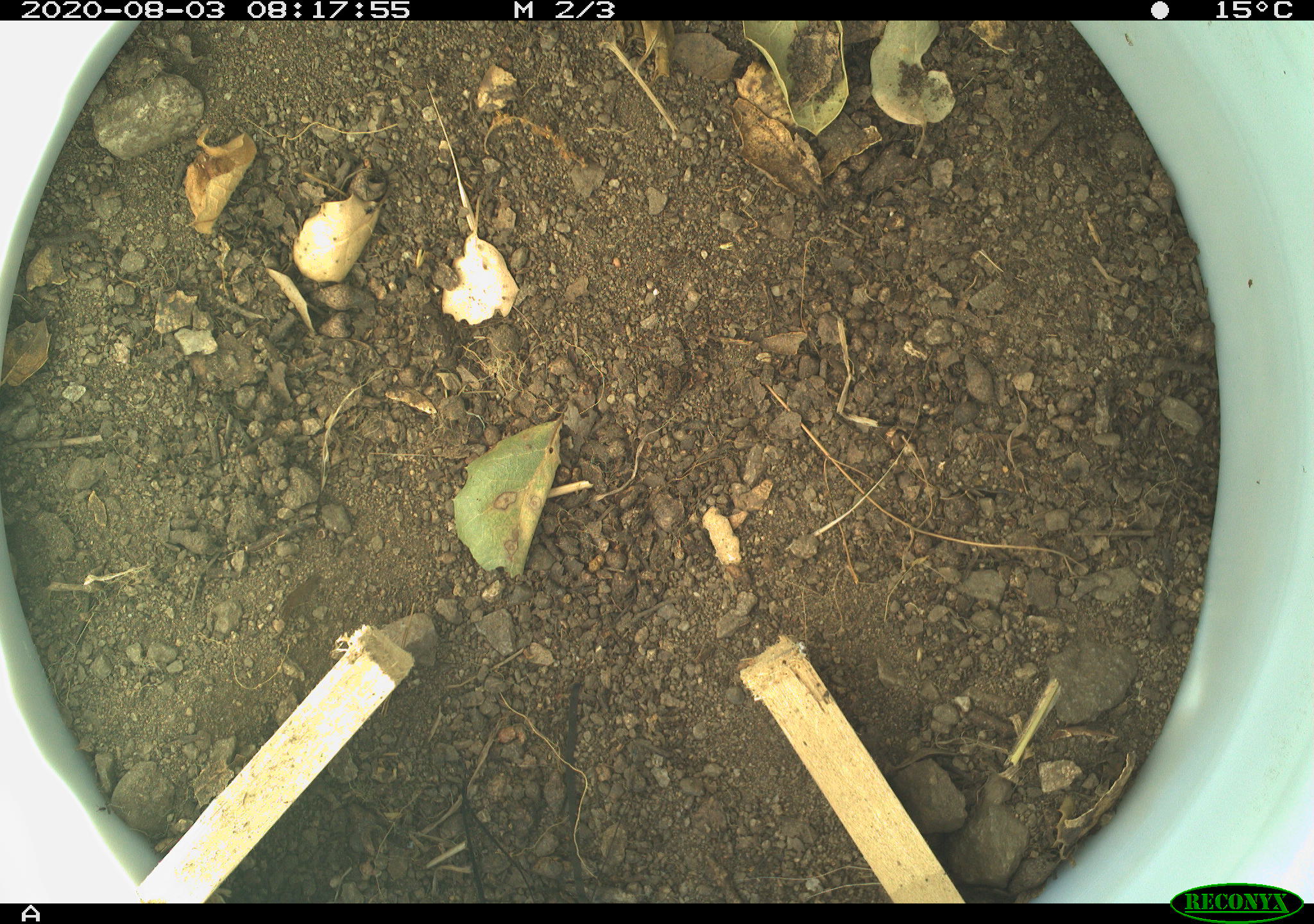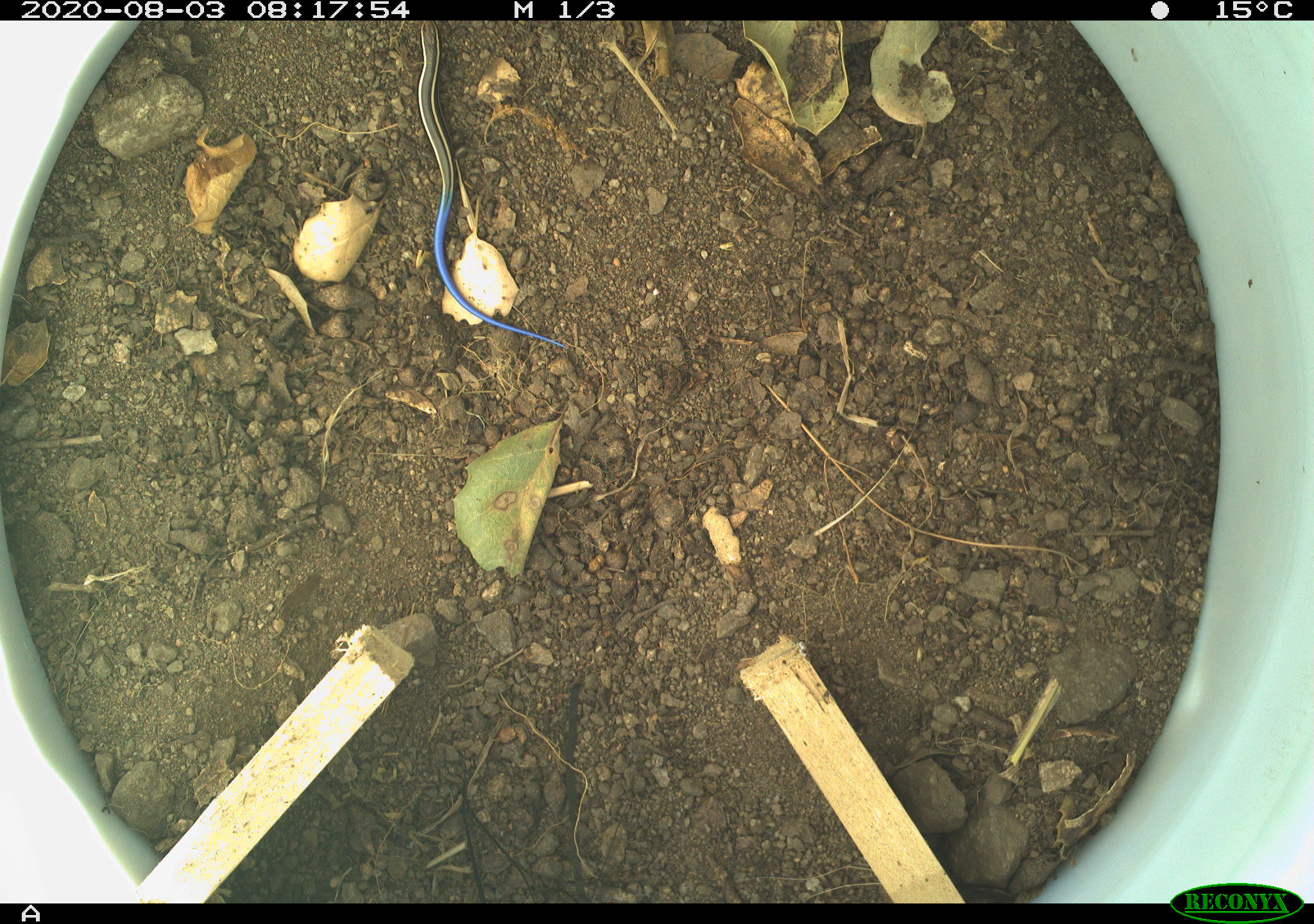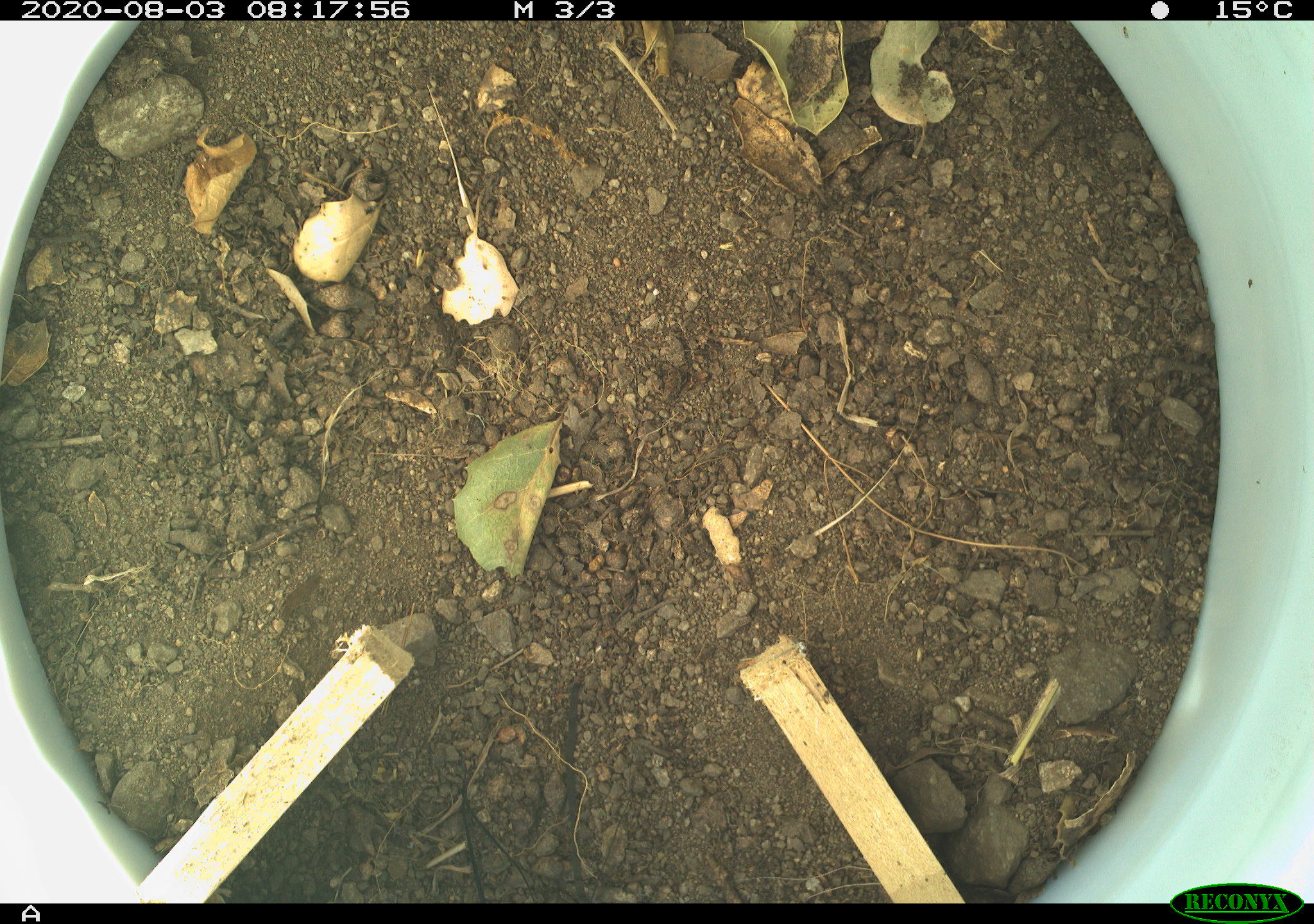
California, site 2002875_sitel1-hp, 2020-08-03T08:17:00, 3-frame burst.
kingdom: Animalia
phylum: Chordata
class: Reptilia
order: Squamata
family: Scincidae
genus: Plestiodon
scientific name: Plestiodon skiltonianus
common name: western skink